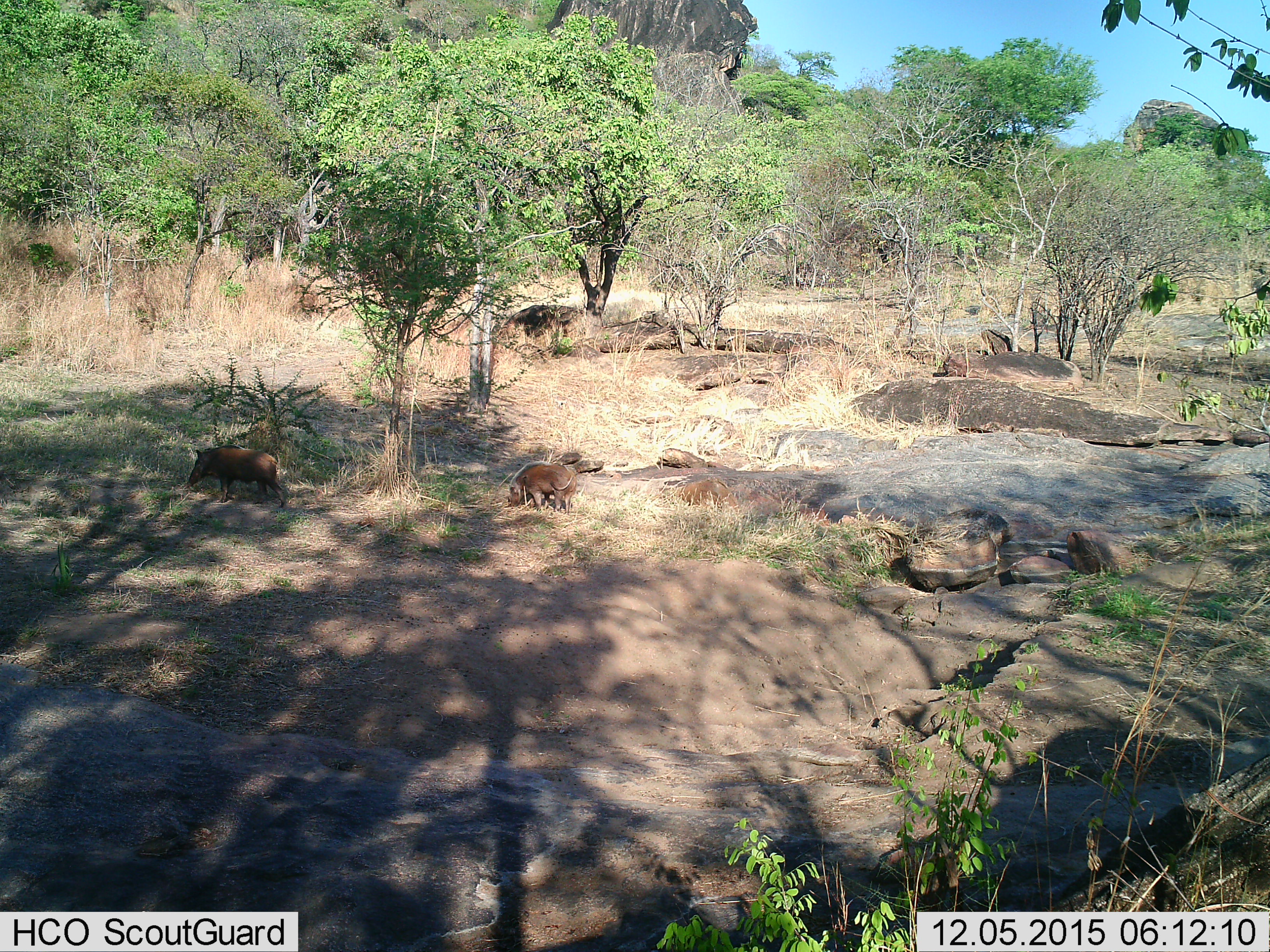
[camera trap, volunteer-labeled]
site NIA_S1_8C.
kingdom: Animalia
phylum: Chordata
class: Mammalia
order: Artiodactyla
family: Suidae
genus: Potamochoerus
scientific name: Potamochoerus larvatus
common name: bushpig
Bushpig (Potamochoerus larvatus), count 2. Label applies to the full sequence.